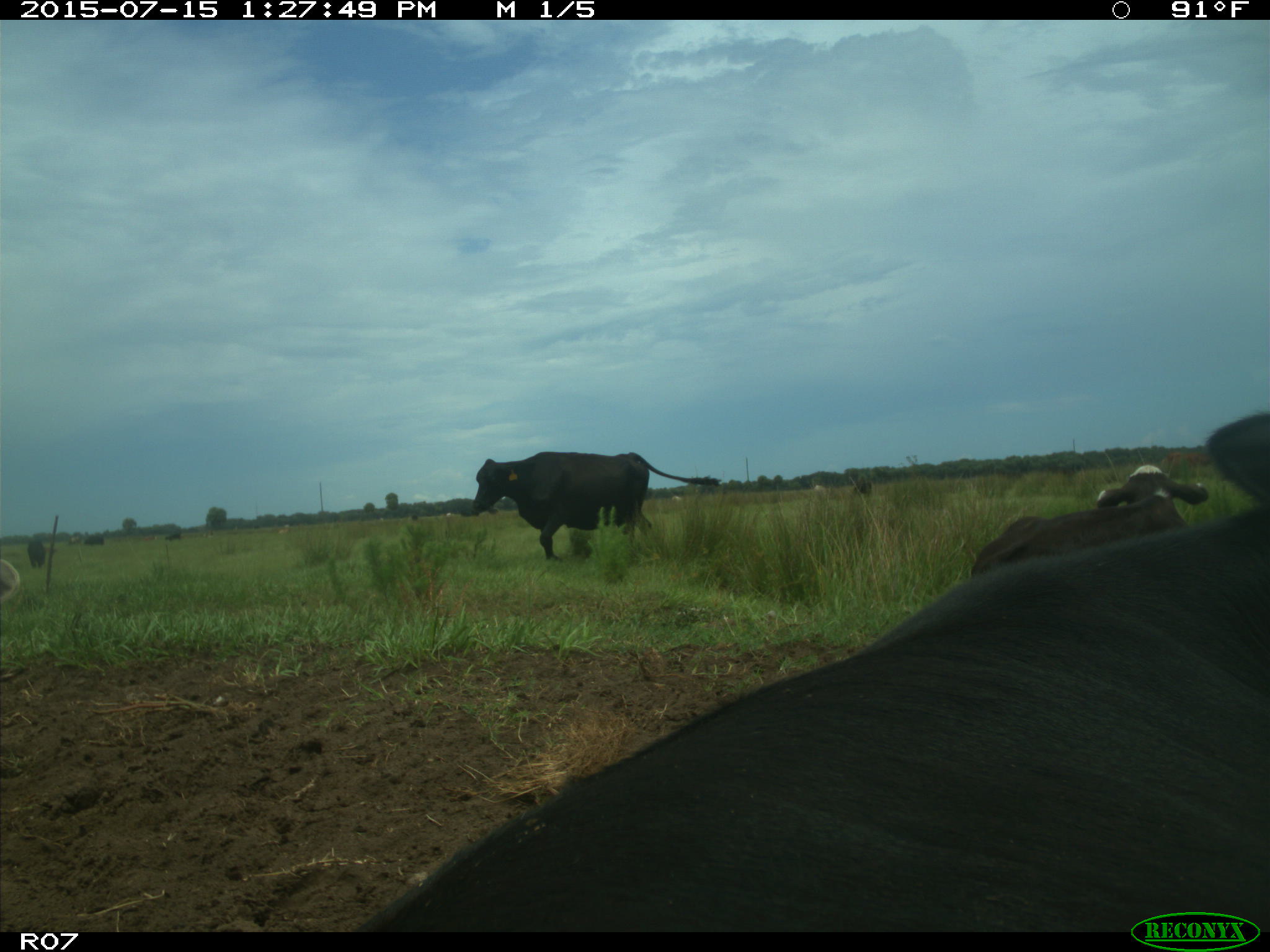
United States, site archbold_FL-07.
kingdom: Animalia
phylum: Chordata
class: Mammalia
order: Artiodactyla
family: Bovidae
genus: Bos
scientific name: Bos taurus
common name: domestic cow